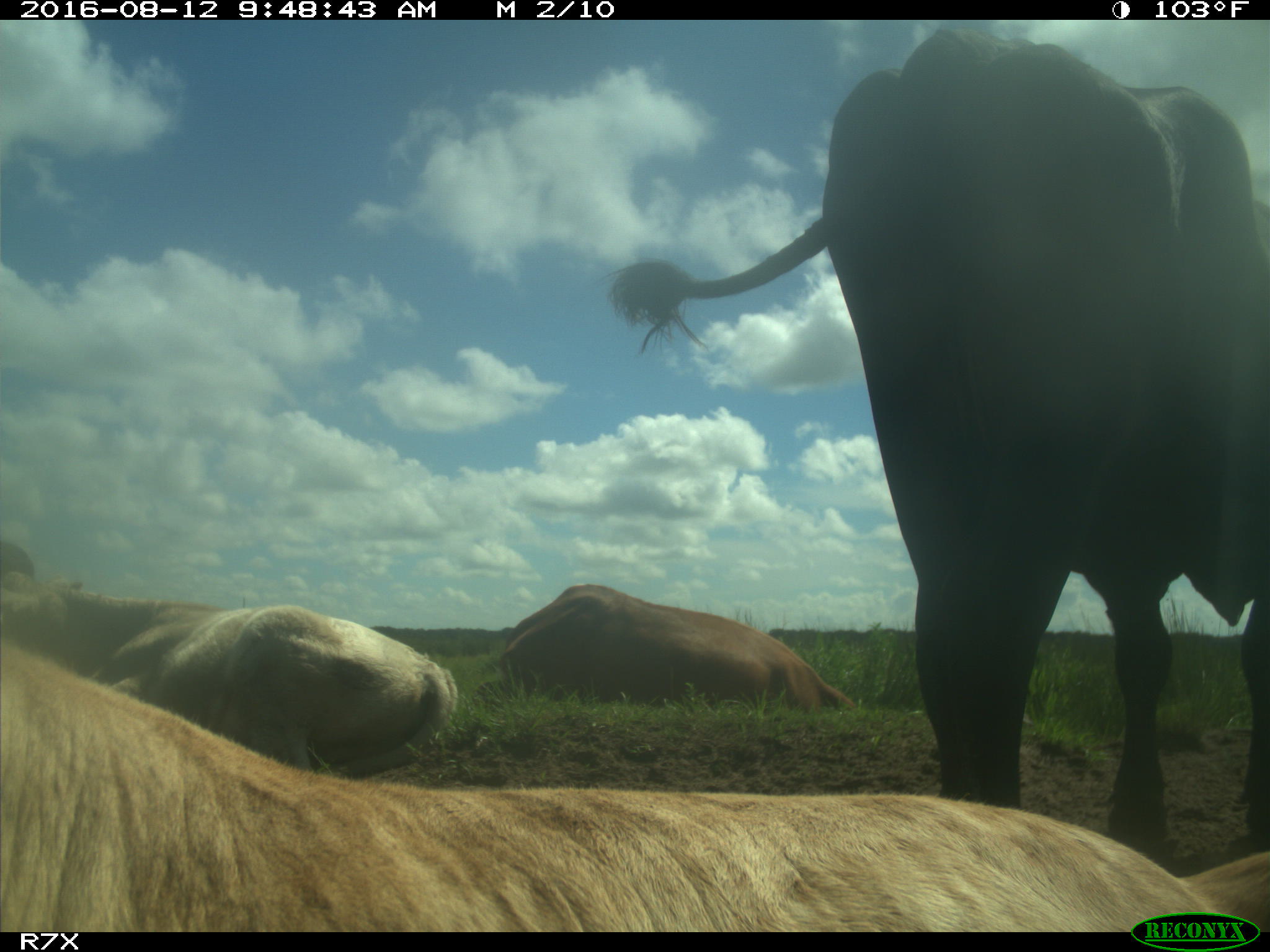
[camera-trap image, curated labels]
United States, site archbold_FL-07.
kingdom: Animalia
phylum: Chordata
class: Mammalia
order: Artiodactyla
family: Bovidae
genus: Bos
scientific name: Bos taurus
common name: domestic cow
Bos taurus (domestic cow).